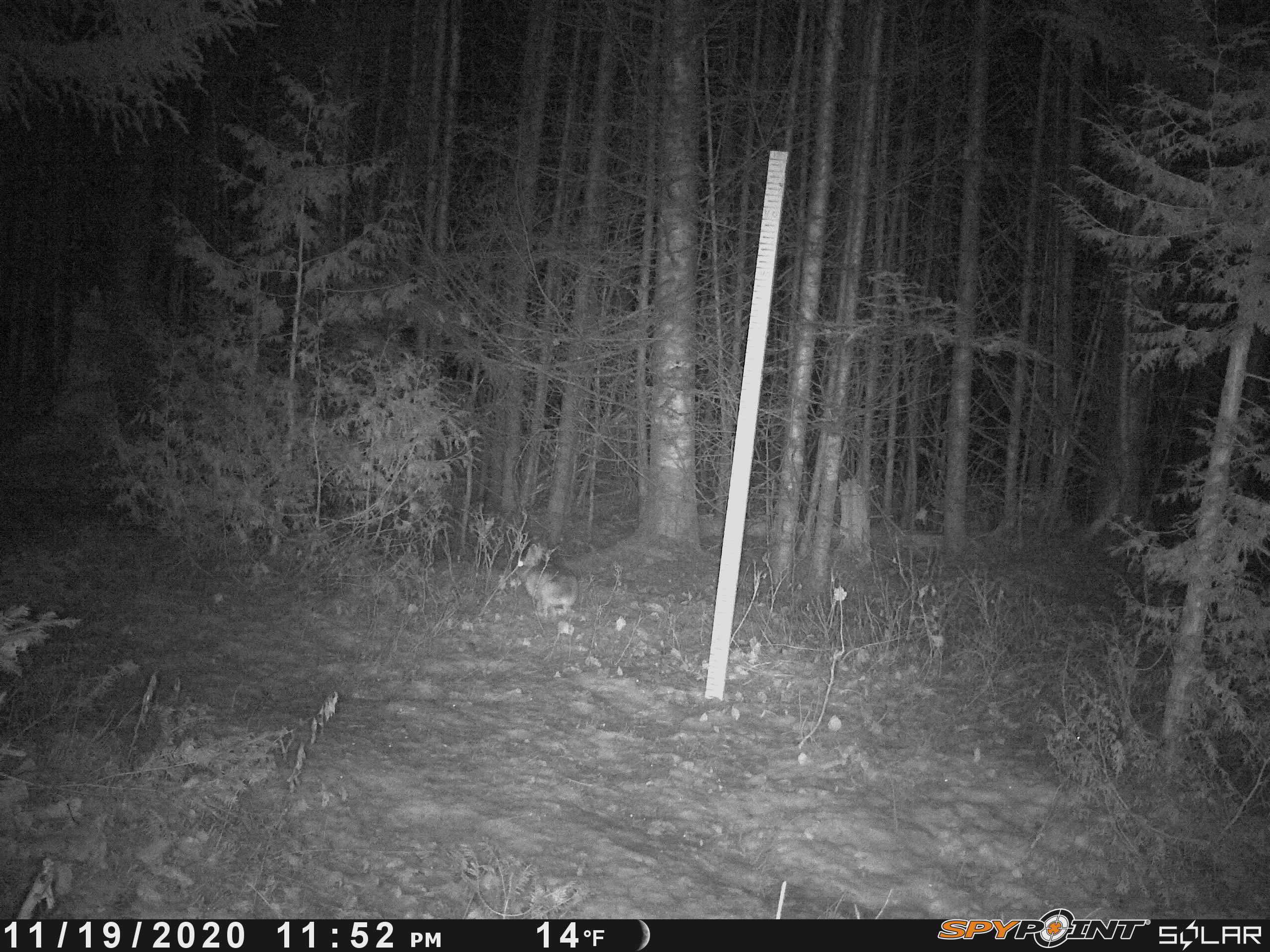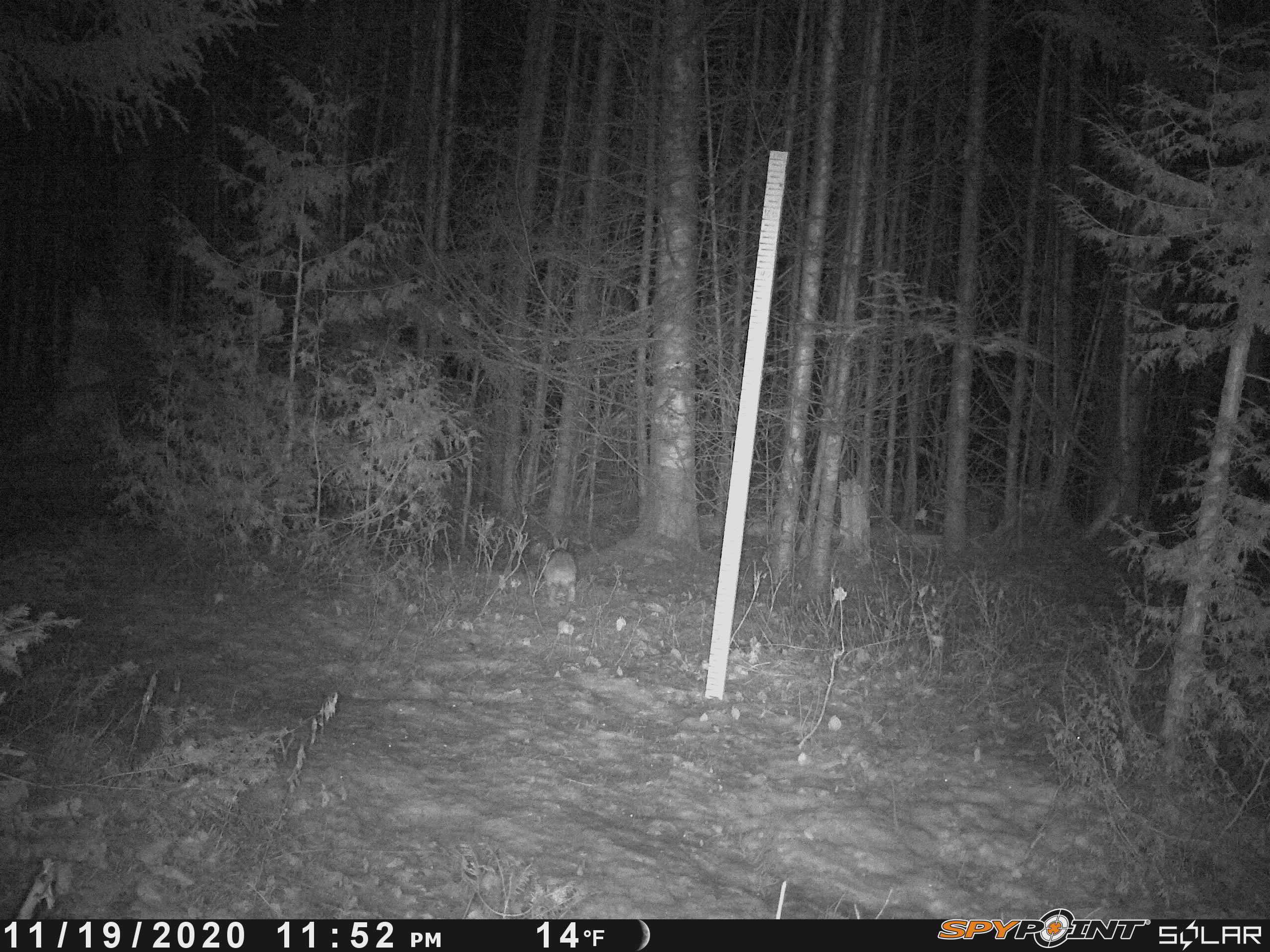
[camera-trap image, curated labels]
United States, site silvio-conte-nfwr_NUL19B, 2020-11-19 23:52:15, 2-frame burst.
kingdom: Animalia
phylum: Chordata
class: Mammalia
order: Lagomorpha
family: Leporidae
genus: Lepus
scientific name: Lepus americanus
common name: snowshoe hare